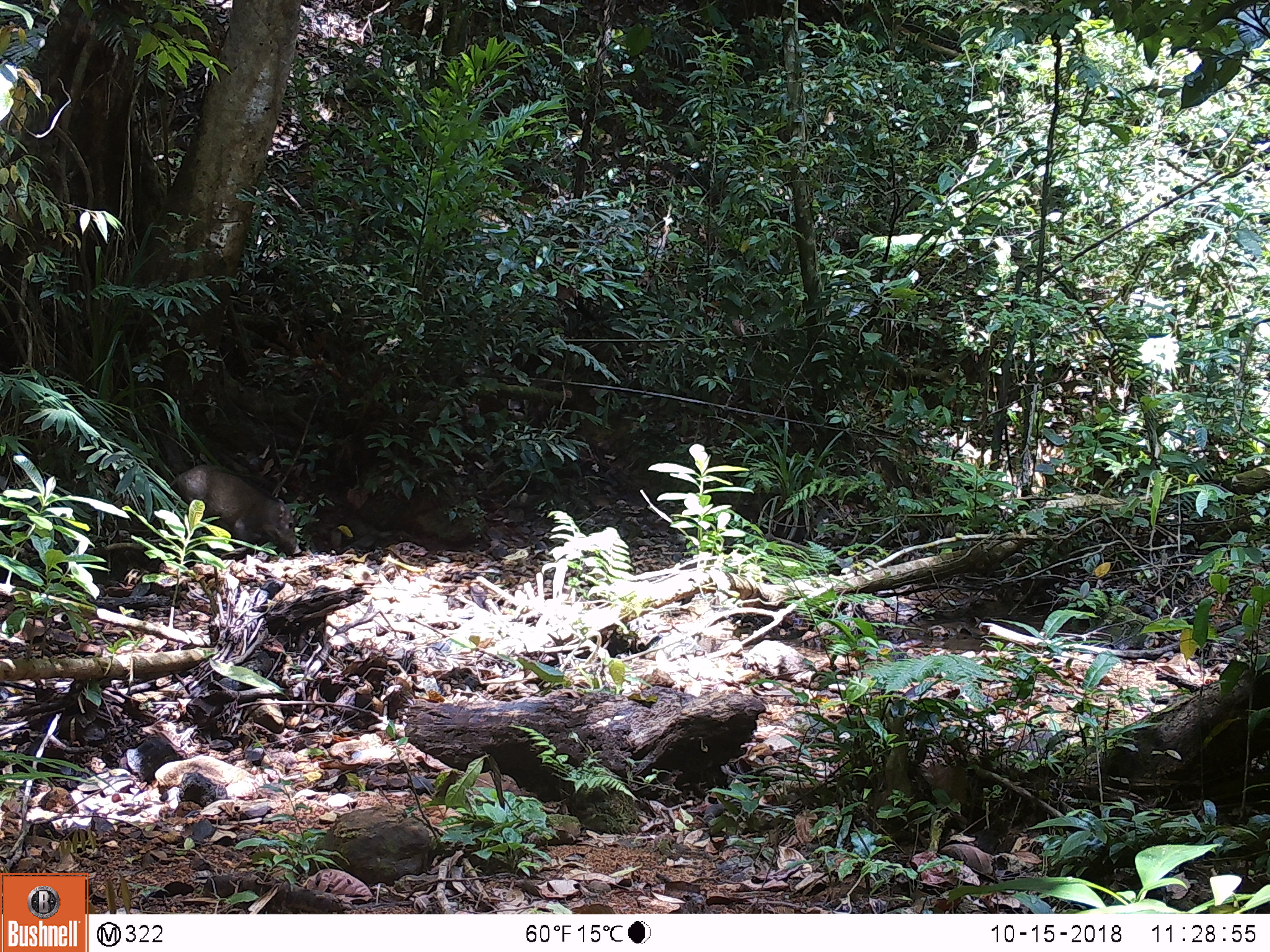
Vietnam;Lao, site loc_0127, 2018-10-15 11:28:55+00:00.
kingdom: Animalia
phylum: Chordata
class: Mammalia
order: Artiodactyla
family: Suidae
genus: Sus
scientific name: Sus scrofa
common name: eurasian wild pig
Eurasian wild pig (Sus scrofa). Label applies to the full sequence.